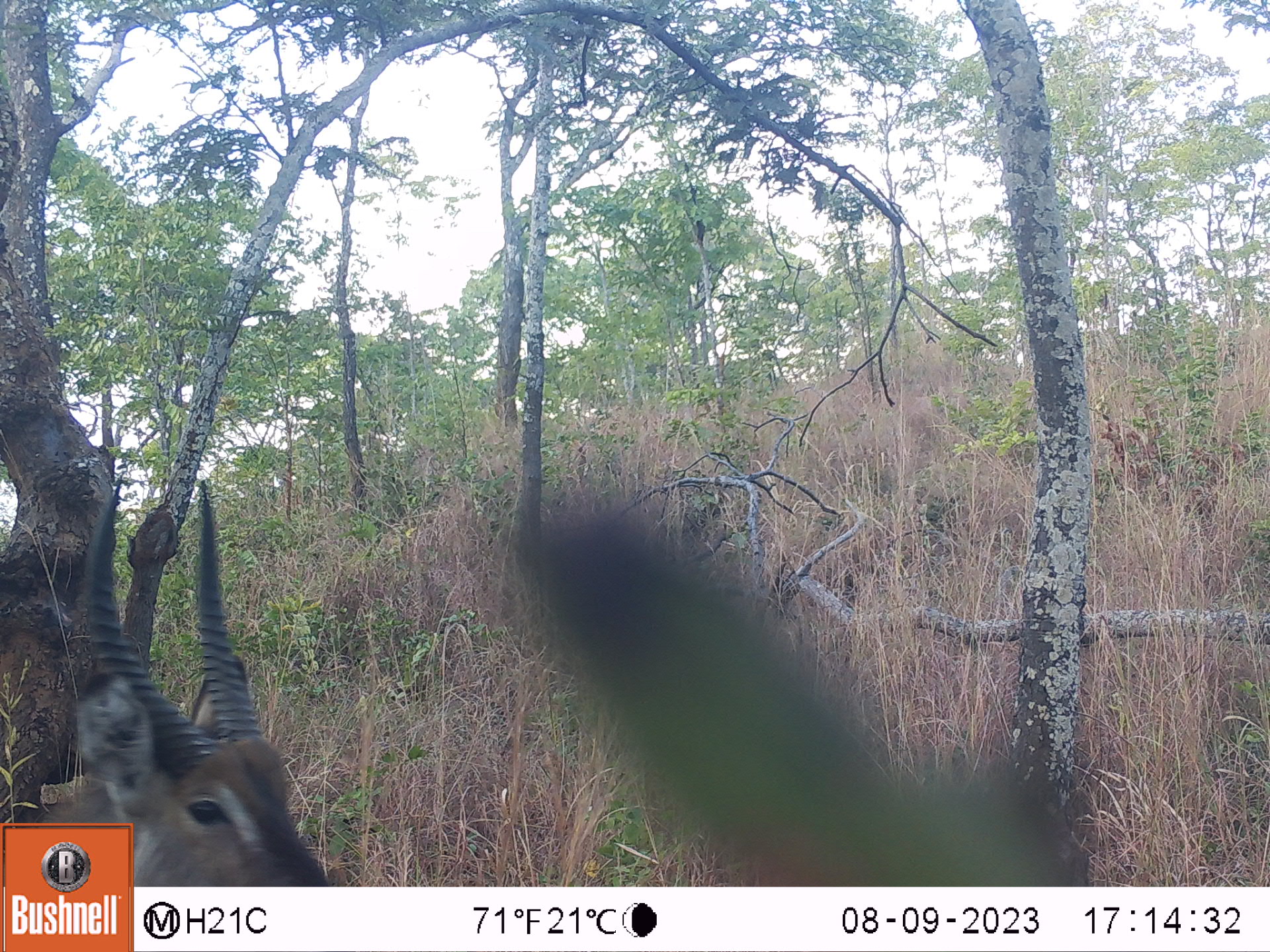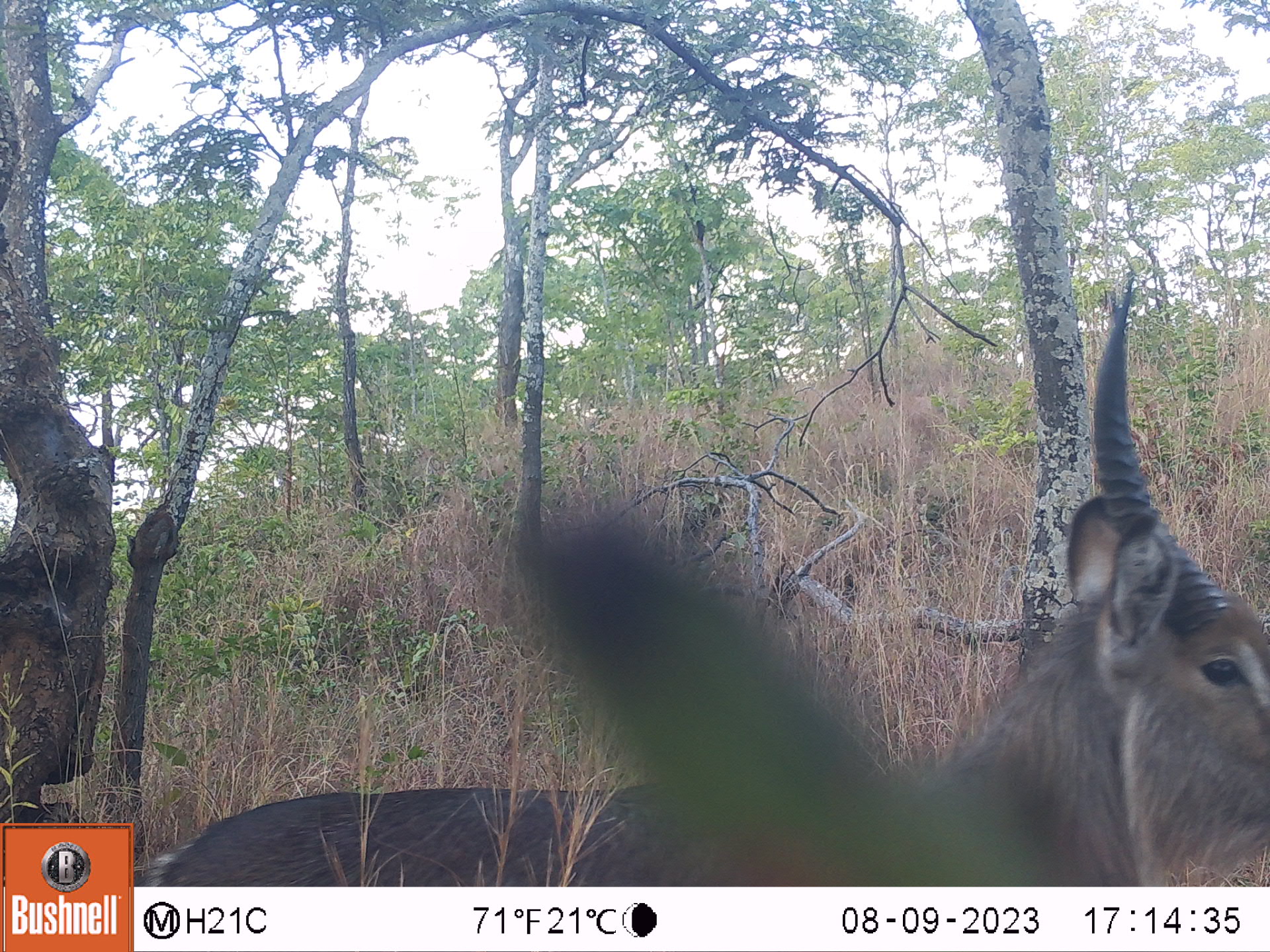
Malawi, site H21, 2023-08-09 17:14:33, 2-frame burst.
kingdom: Animalia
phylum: Chordata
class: Mammalia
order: Artiodactyla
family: Bovidae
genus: Kobus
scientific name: Kobus ellipsiprymnus ellipsiprymnus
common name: common waterbuck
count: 1